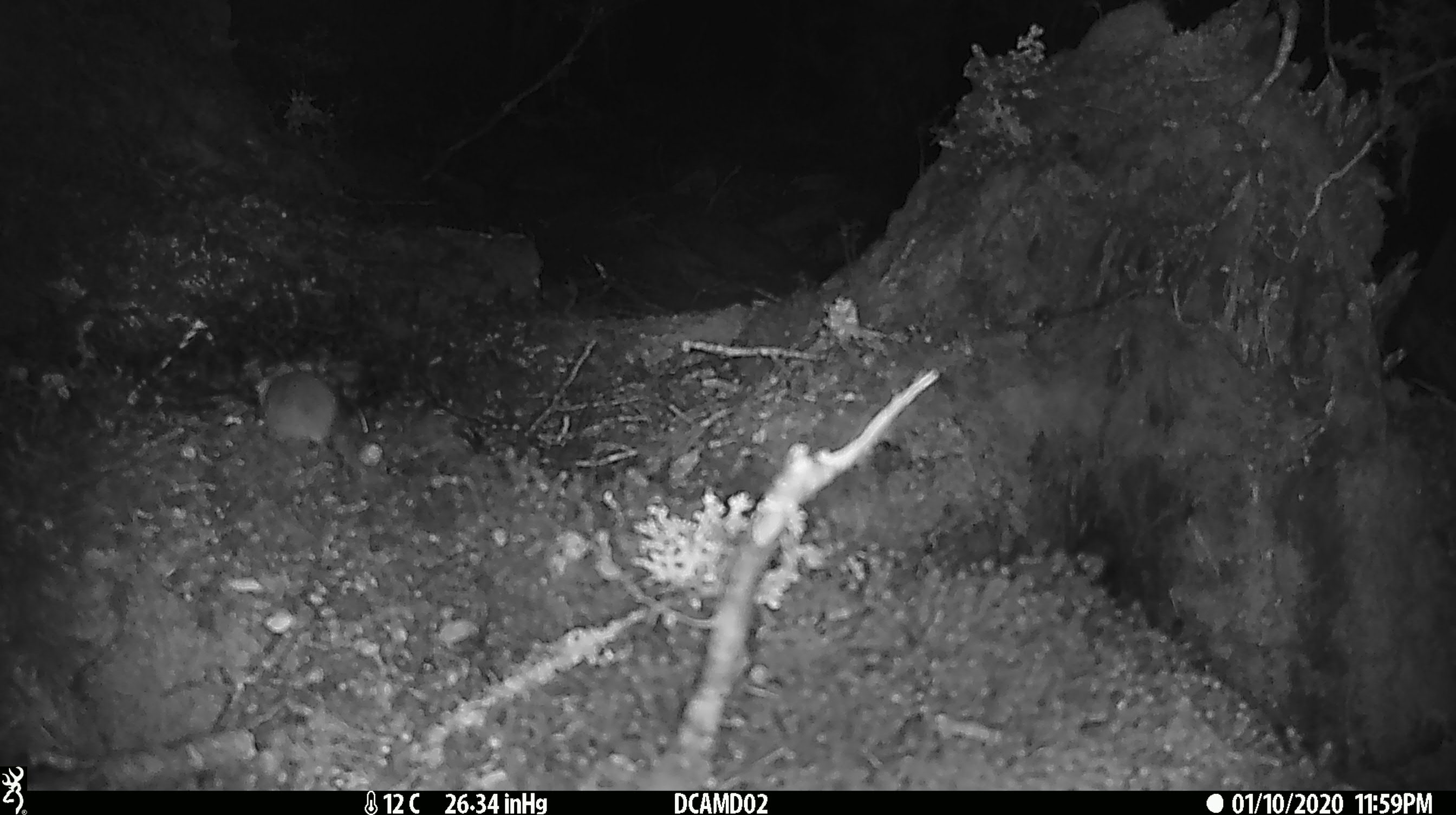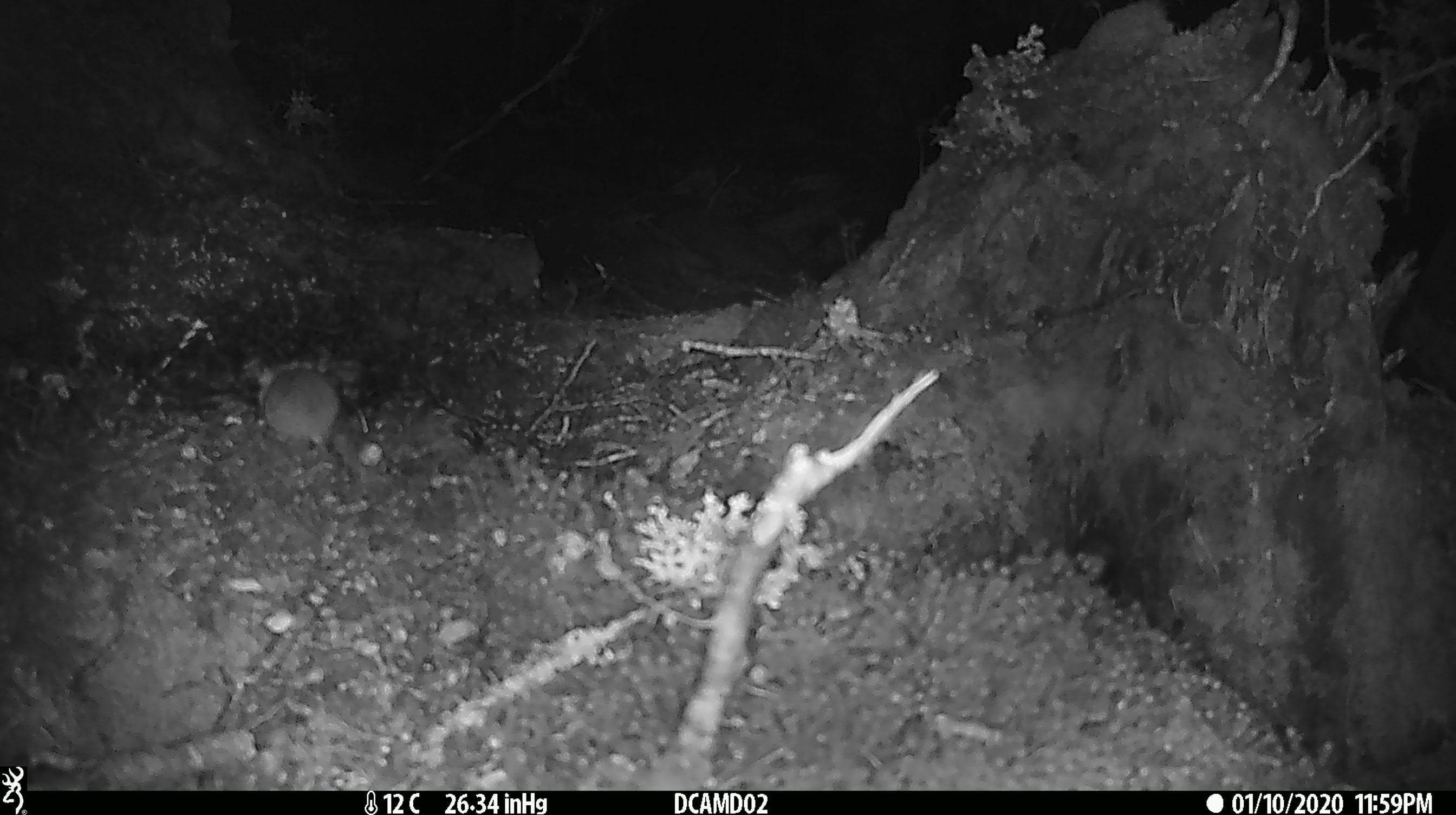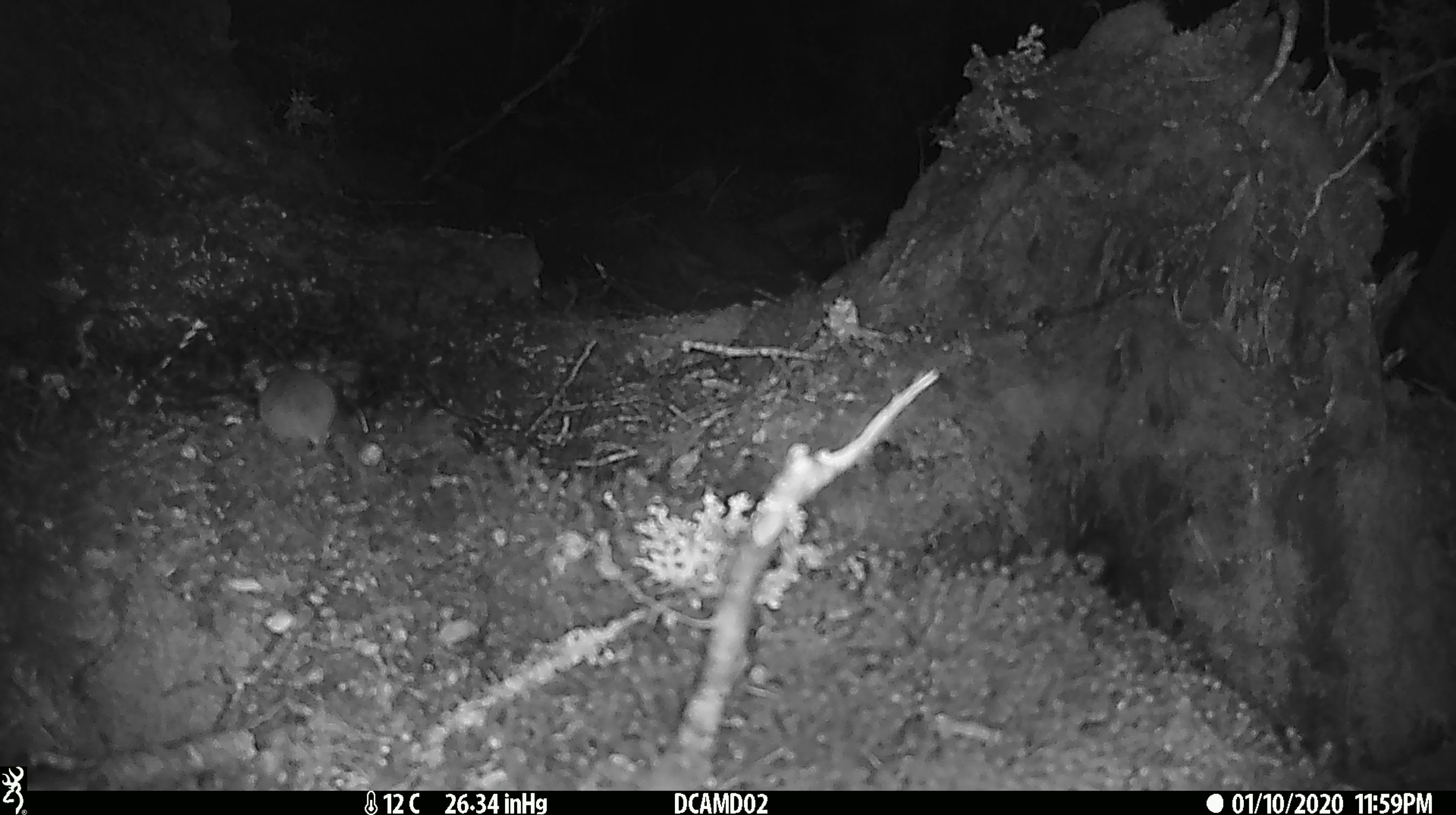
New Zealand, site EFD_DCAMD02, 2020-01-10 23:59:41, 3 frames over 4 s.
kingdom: Animalia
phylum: Chordata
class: Mammalia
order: Rodentia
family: Muridae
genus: Mus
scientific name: Mus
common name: mouse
Mouse (Mus).